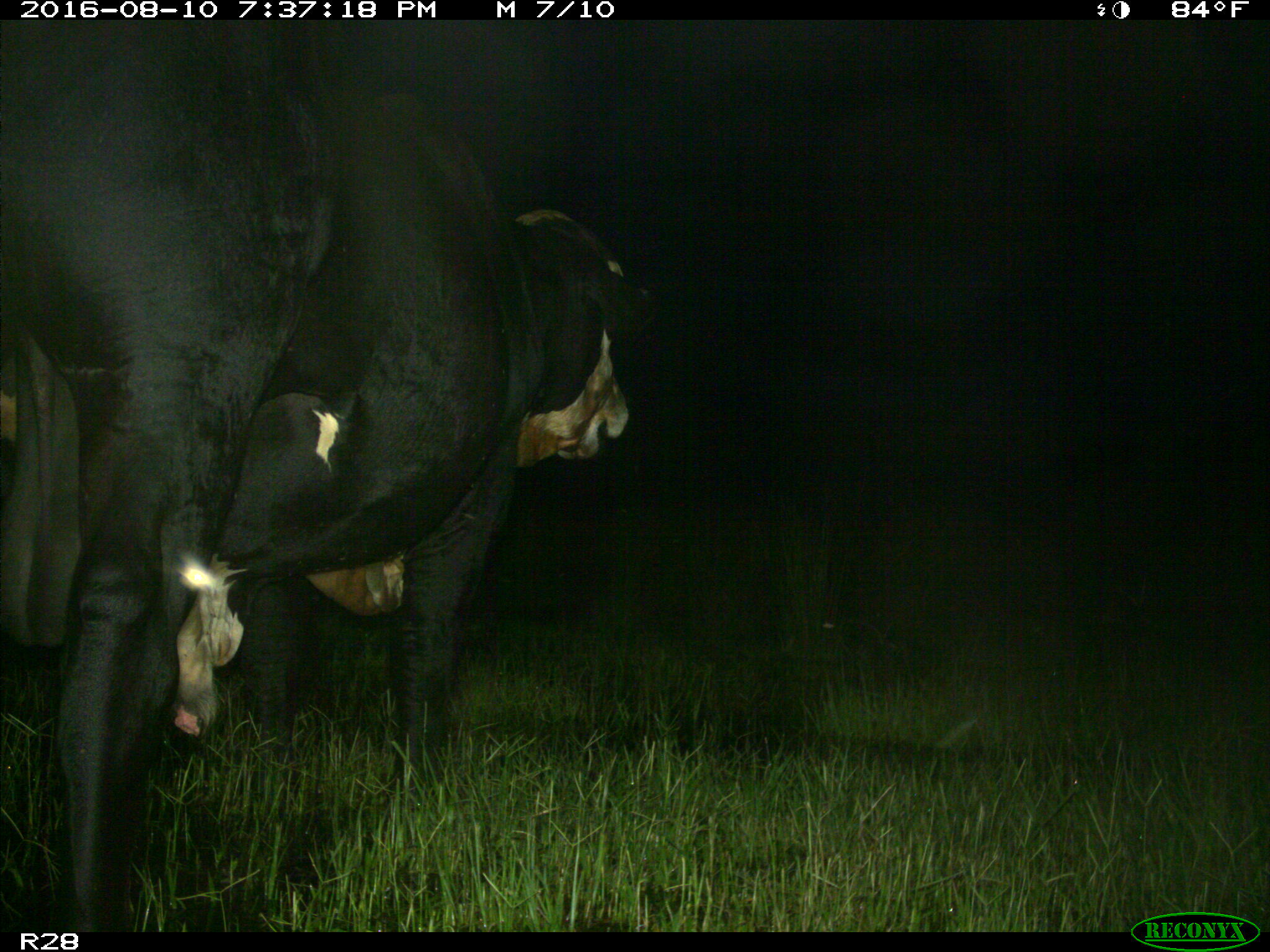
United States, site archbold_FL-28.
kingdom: Animalia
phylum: Chordata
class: Mammalia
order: Artiodactyla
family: Bovidae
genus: Bos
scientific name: Bos taurus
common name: domestic cow